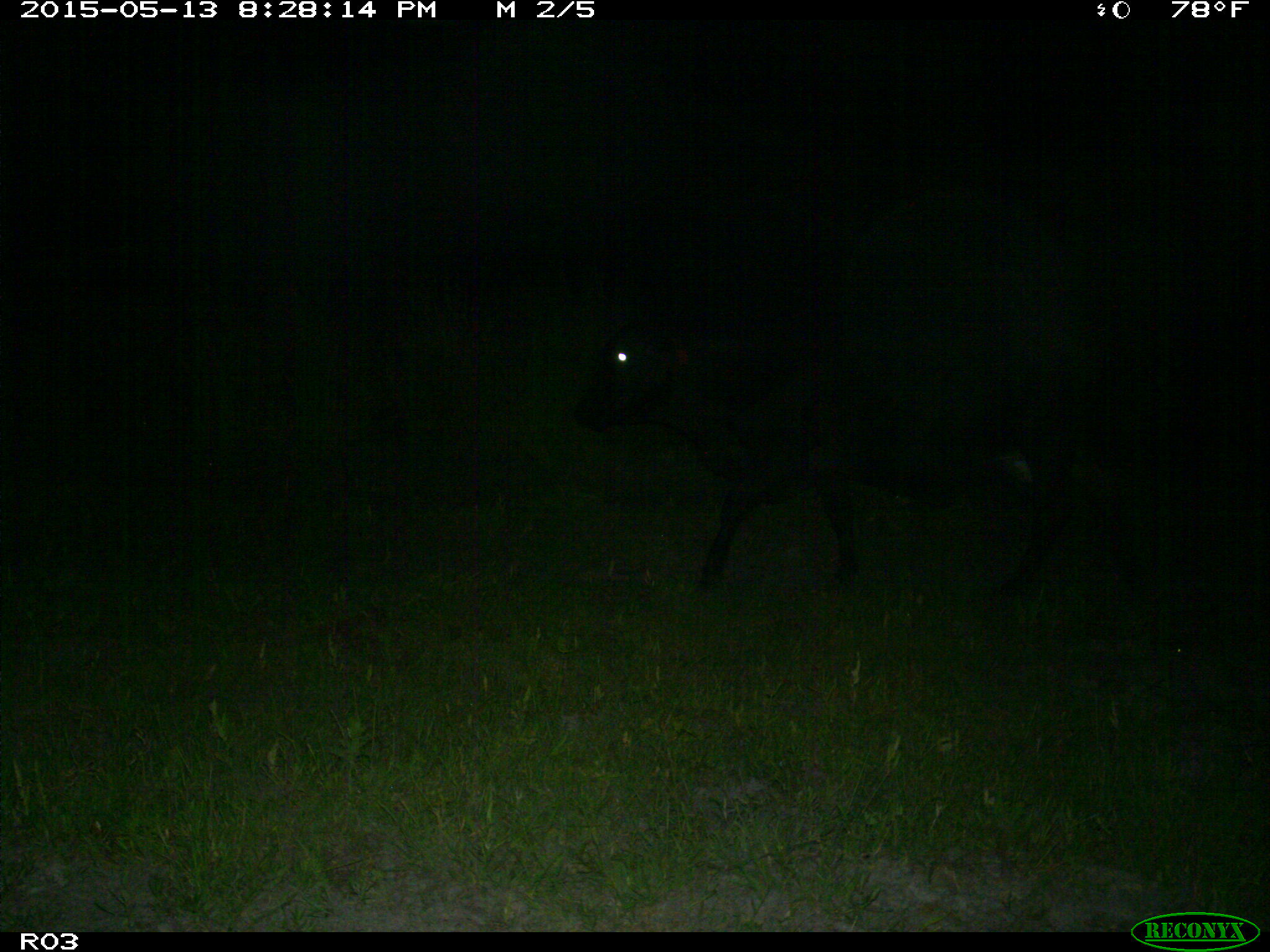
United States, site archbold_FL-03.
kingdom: Animalia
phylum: Chordata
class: Mammalia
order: Artiodactyla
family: Bovidae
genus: Bos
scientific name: Bos taurus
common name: domestic cow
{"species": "Bos taurus (domestic cow)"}